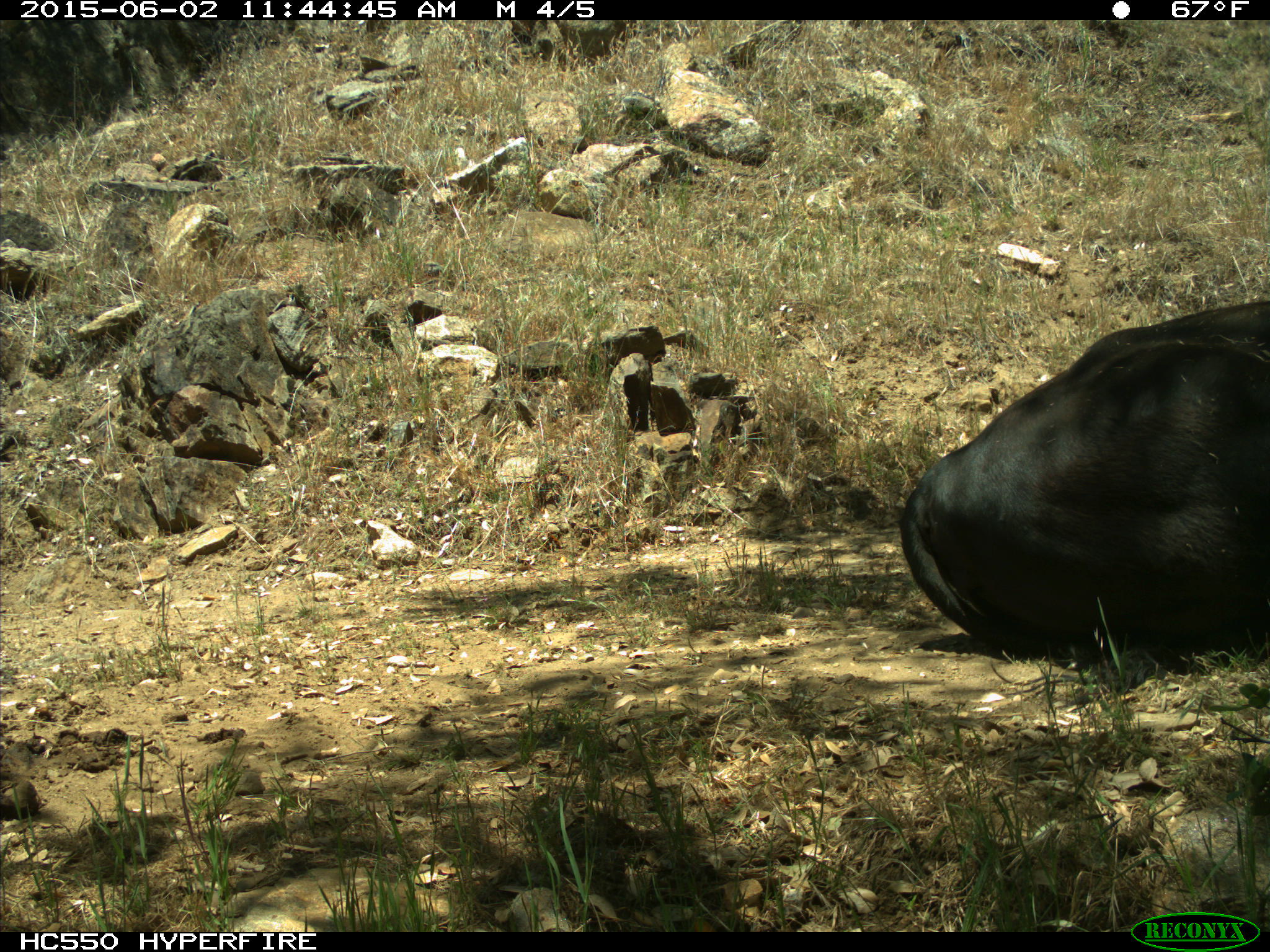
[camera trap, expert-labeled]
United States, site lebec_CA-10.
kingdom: Animalia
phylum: Chordata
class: Mammalia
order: Artiodactyla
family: Bovidae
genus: Bos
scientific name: Bos taurus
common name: domestic cow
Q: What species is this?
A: Bos taurus (domestic cow).